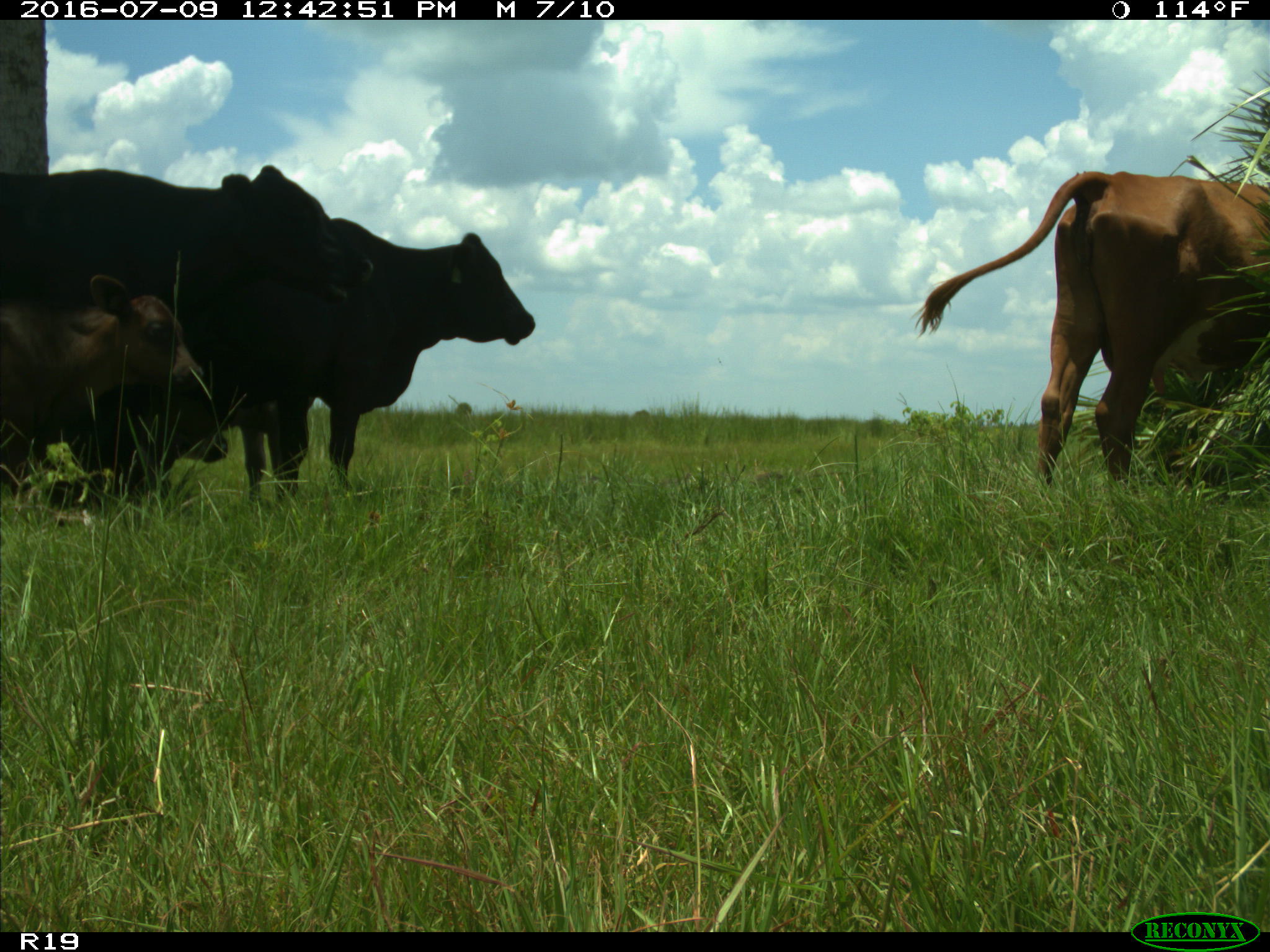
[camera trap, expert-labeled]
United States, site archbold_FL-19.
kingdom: Animalia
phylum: Chordata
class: Mammalia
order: Artiodactyla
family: Bovidae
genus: Bos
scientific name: Bos taurus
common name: domestic cow